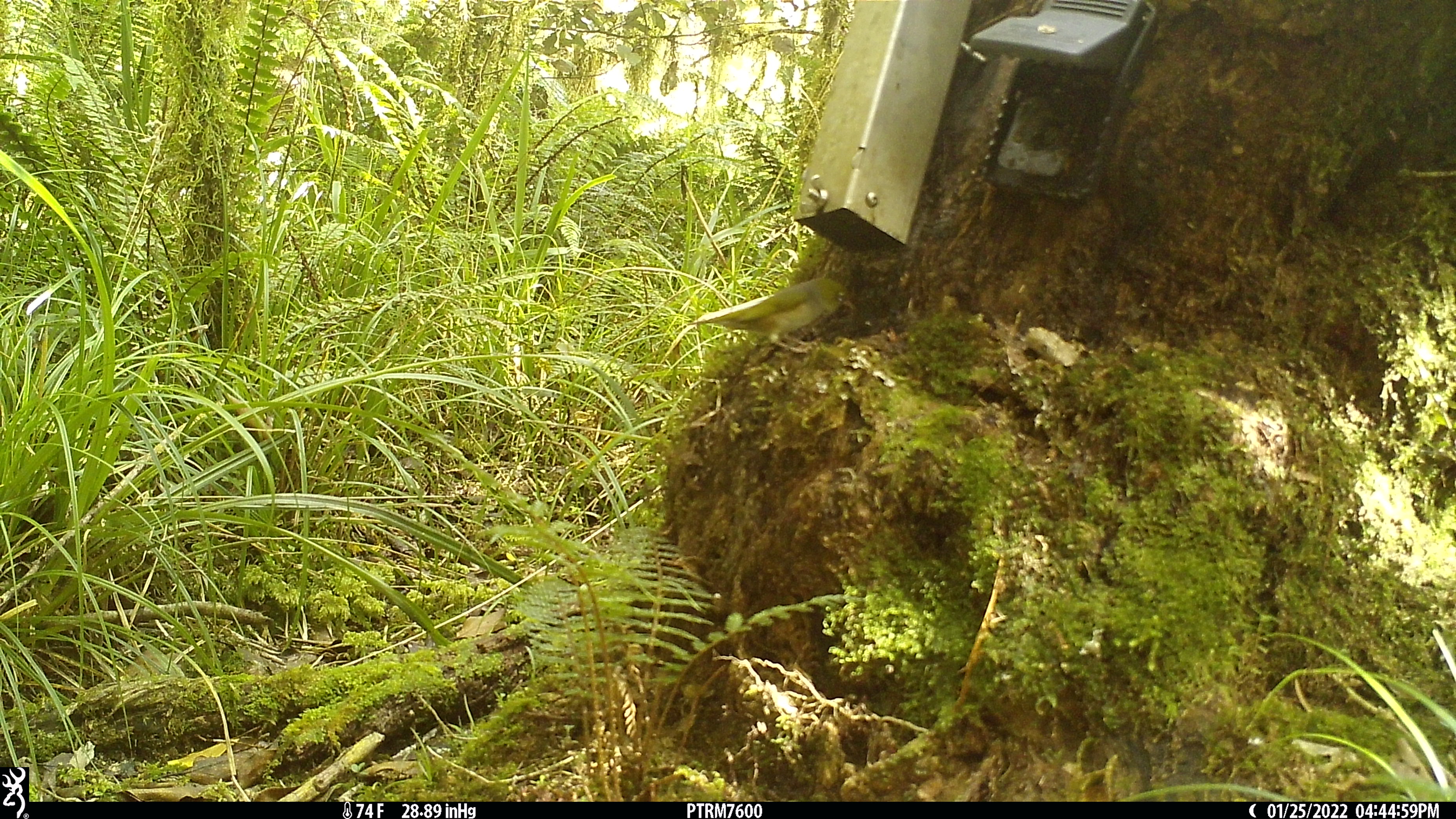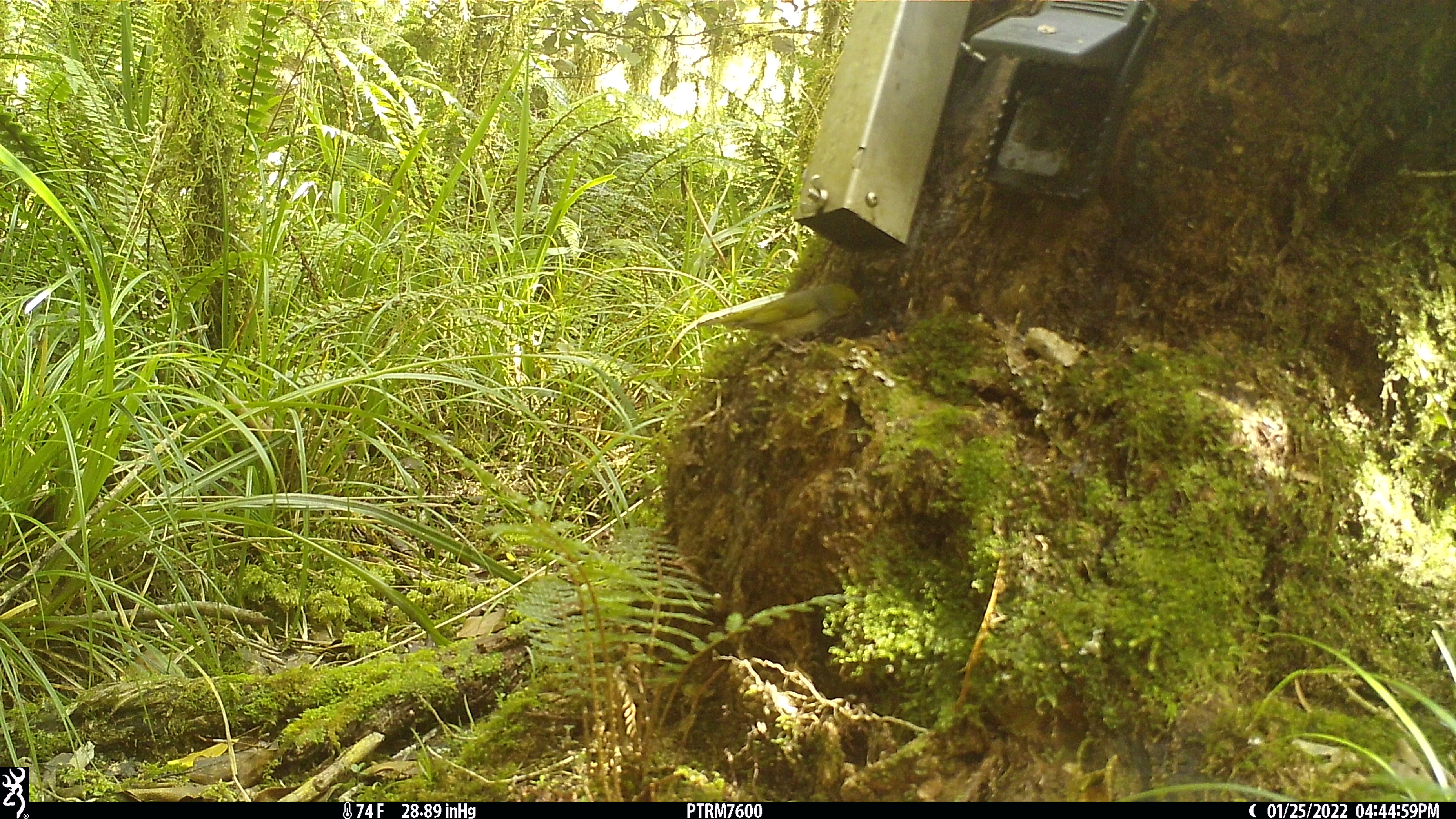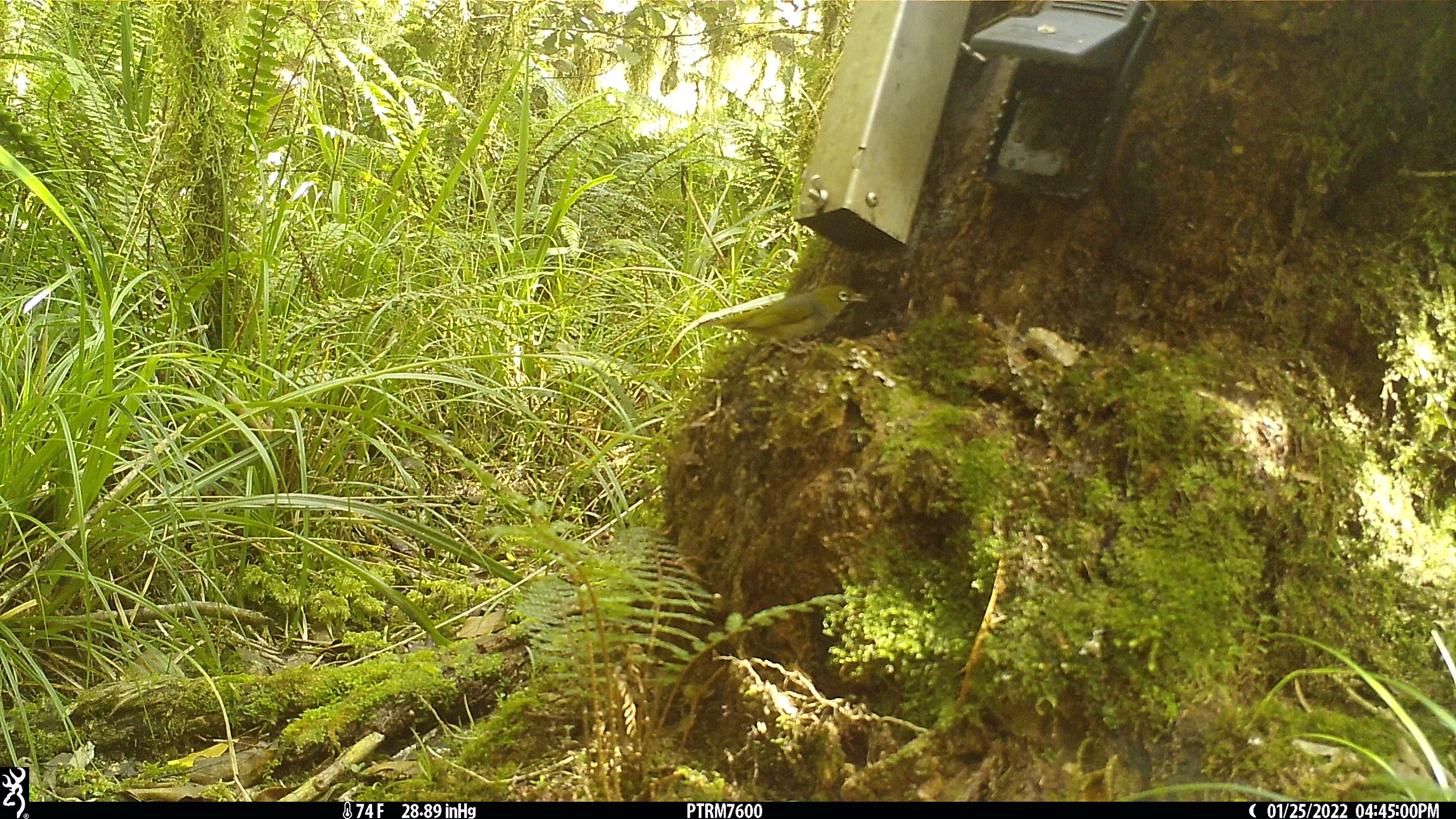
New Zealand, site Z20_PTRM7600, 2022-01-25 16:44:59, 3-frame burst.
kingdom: Animalia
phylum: Chordata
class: Aves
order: Passeriformes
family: Zosteropidae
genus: Zosterops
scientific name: Zosterops lateralis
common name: silvereye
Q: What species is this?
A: Silvereye (Zosterops lateralis).